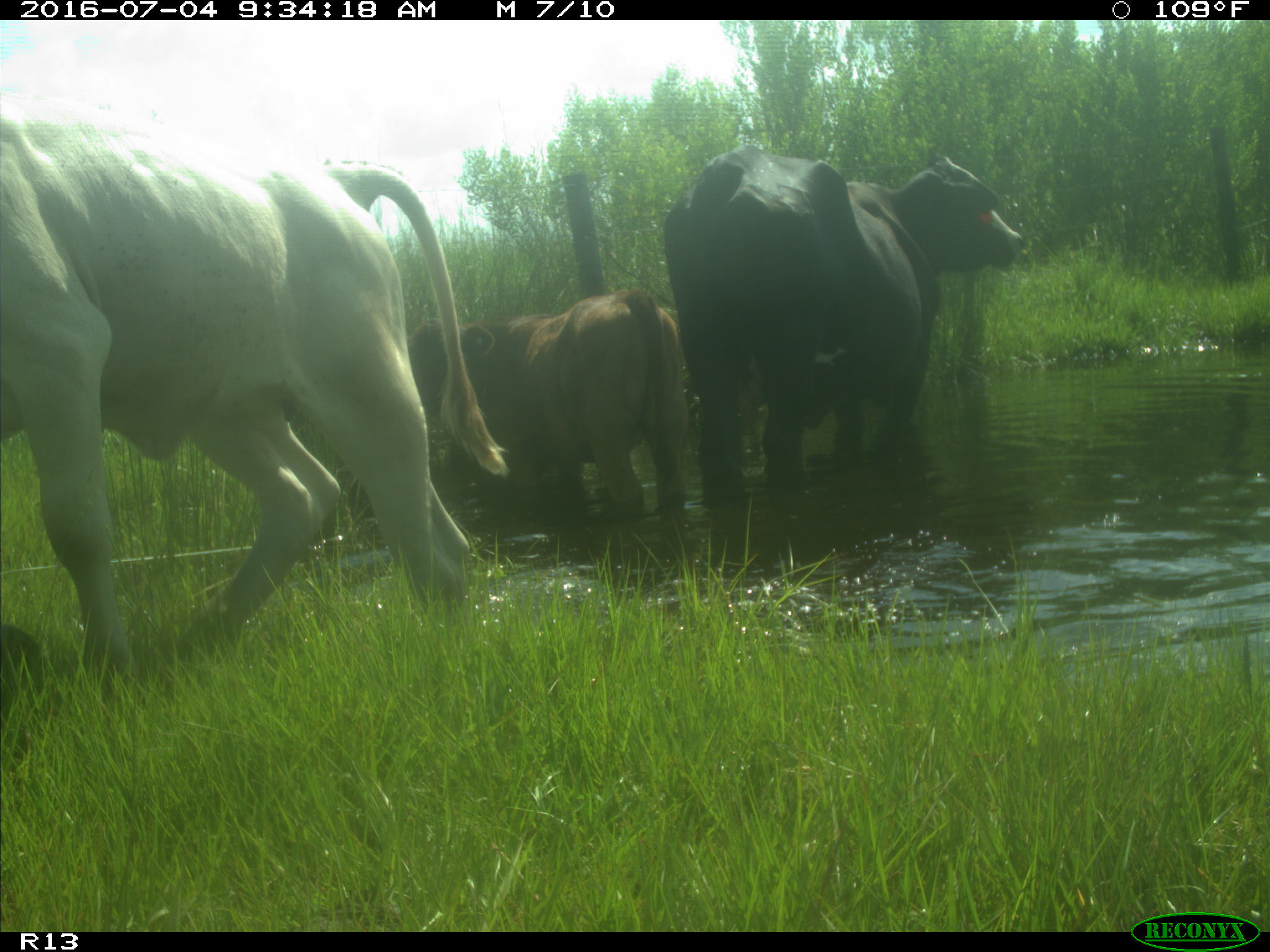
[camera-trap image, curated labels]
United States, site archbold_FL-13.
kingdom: Animalia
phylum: Chordata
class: Mammalia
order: Artiodactyla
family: Bovidae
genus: Bos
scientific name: Bos taurus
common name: domestic cow